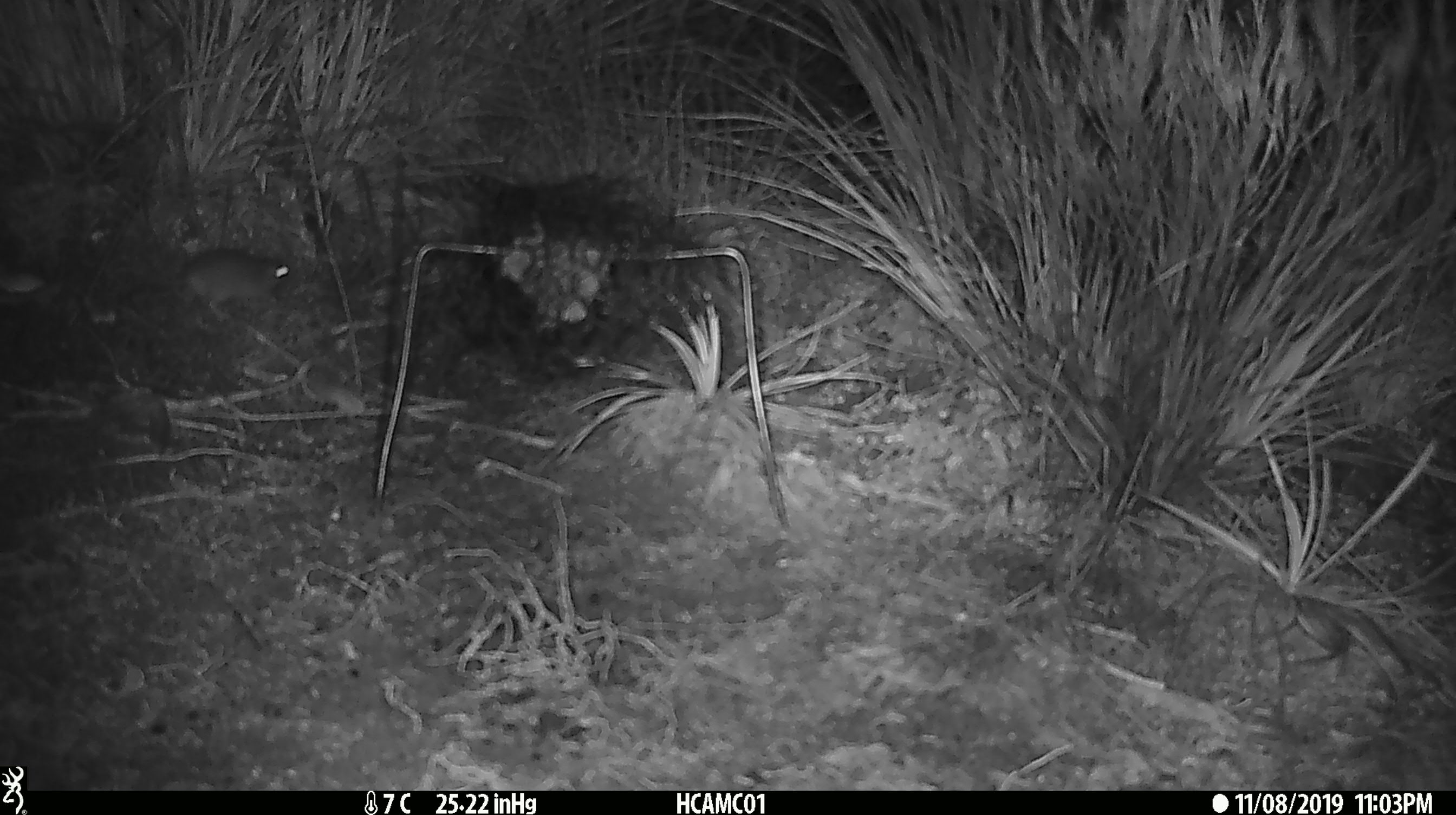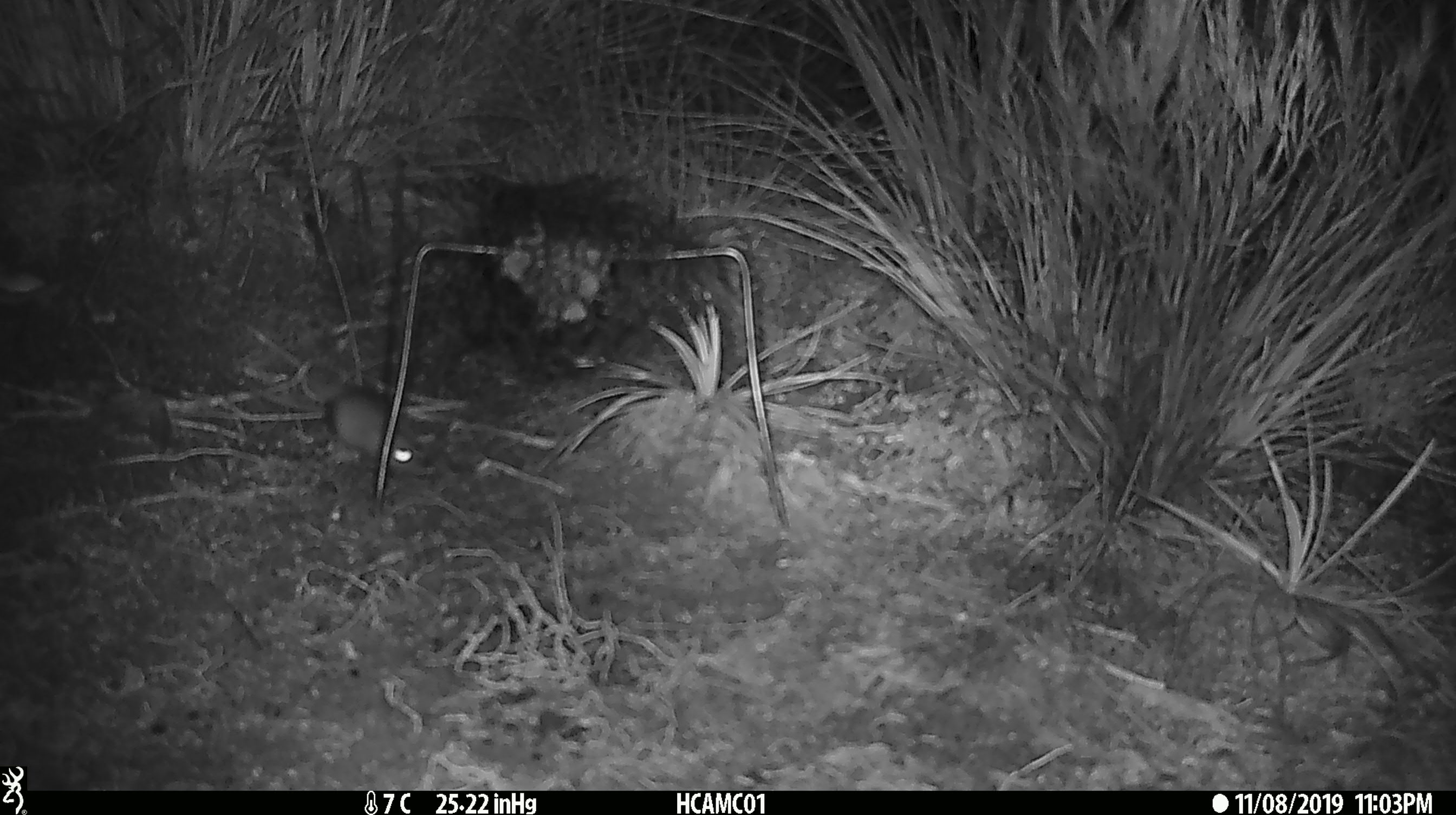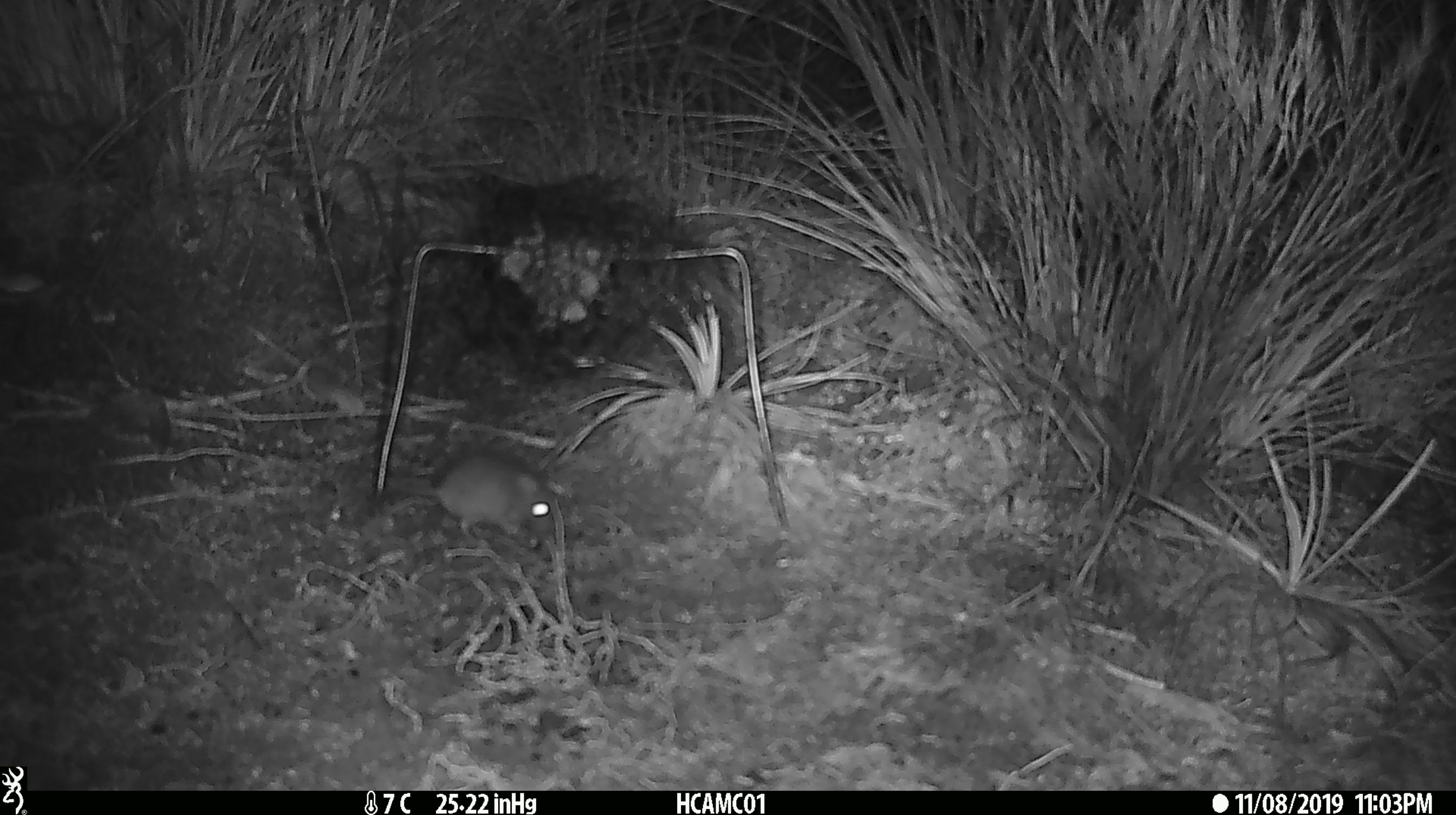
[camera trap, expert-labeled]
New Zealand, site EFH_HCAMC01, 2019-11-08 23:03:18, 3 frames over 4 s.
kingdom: Animalia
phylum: Chordata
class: Mammalia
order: Rodentia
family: Muridae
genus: Mus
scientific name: Mus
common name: mouse